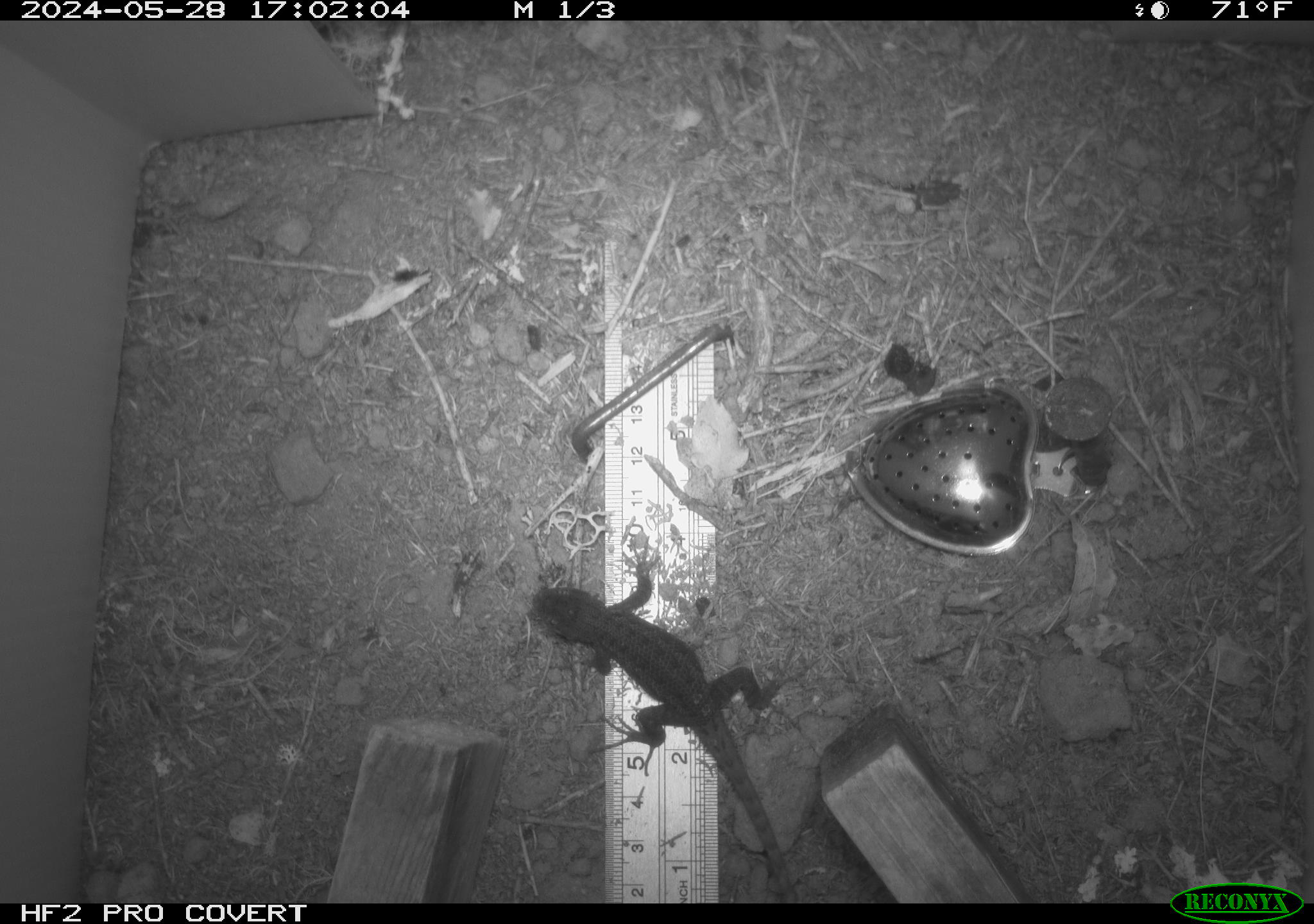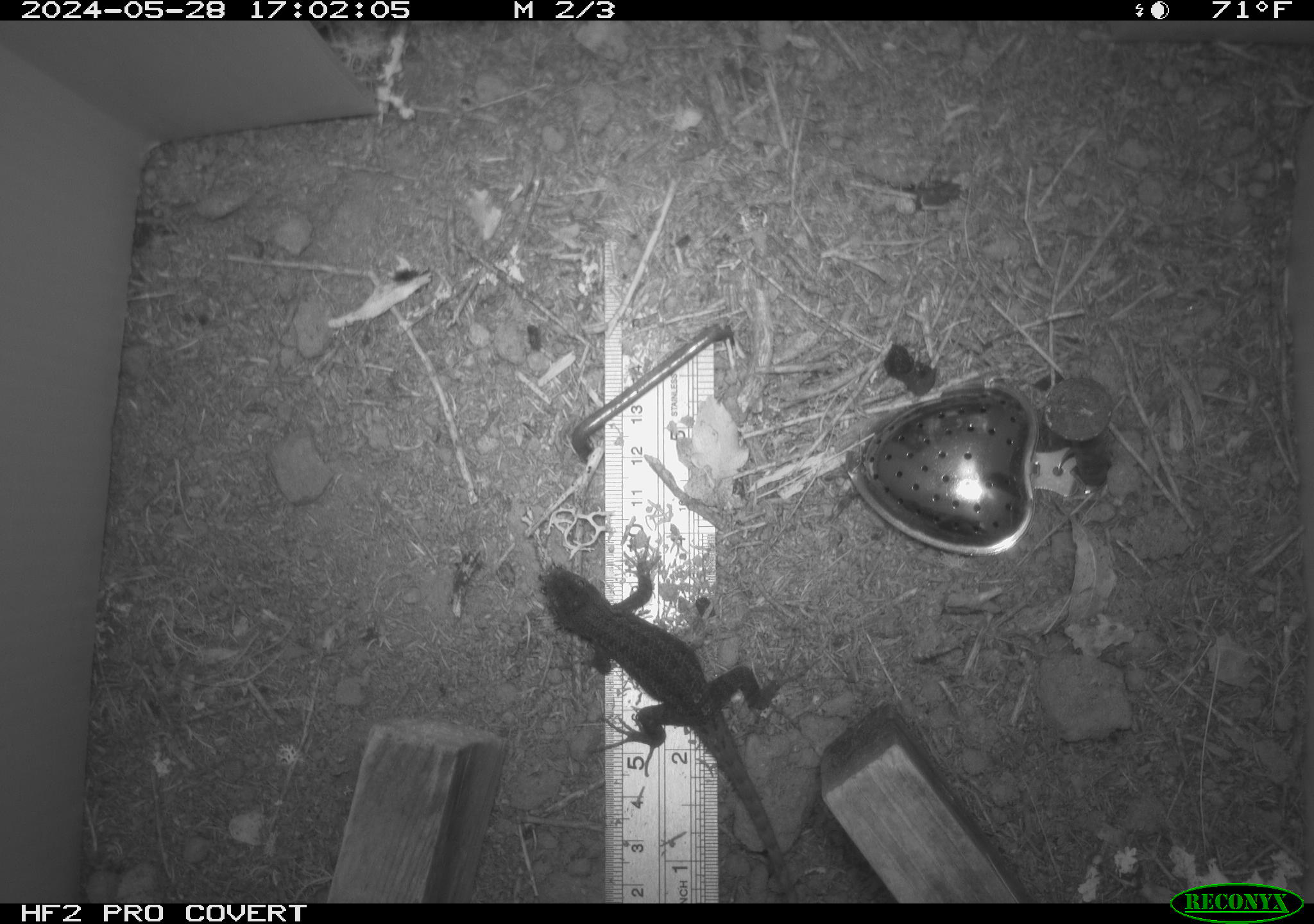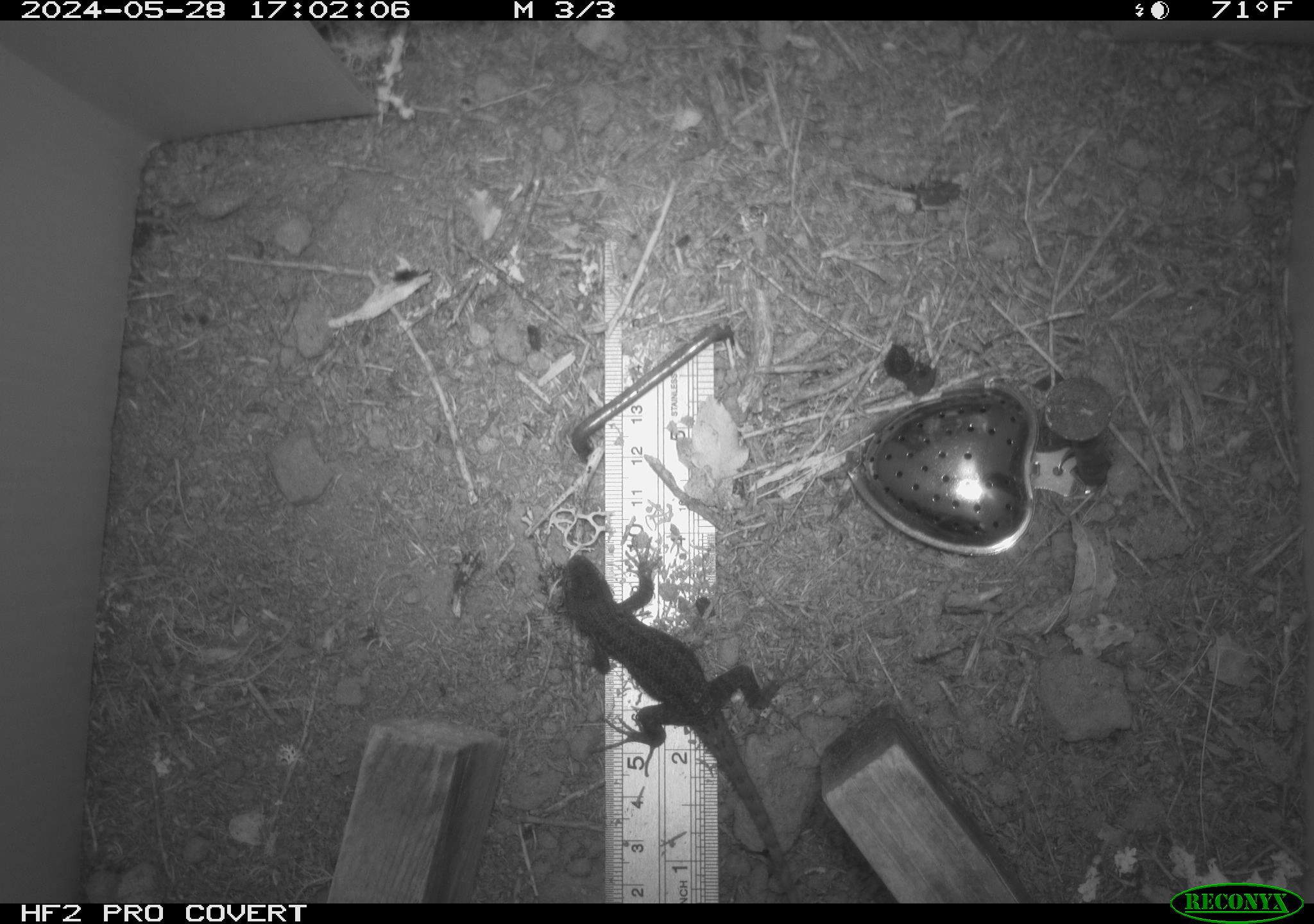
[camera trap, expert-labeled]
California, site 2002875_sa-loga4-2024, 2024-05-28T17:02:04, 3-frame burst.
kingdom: Animalia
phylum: Chordata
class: Reptilia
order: Squamata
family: Phrynosomatidae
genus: Sceloporus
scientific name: Sceloporus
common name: spiny lizards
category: sceloporus species